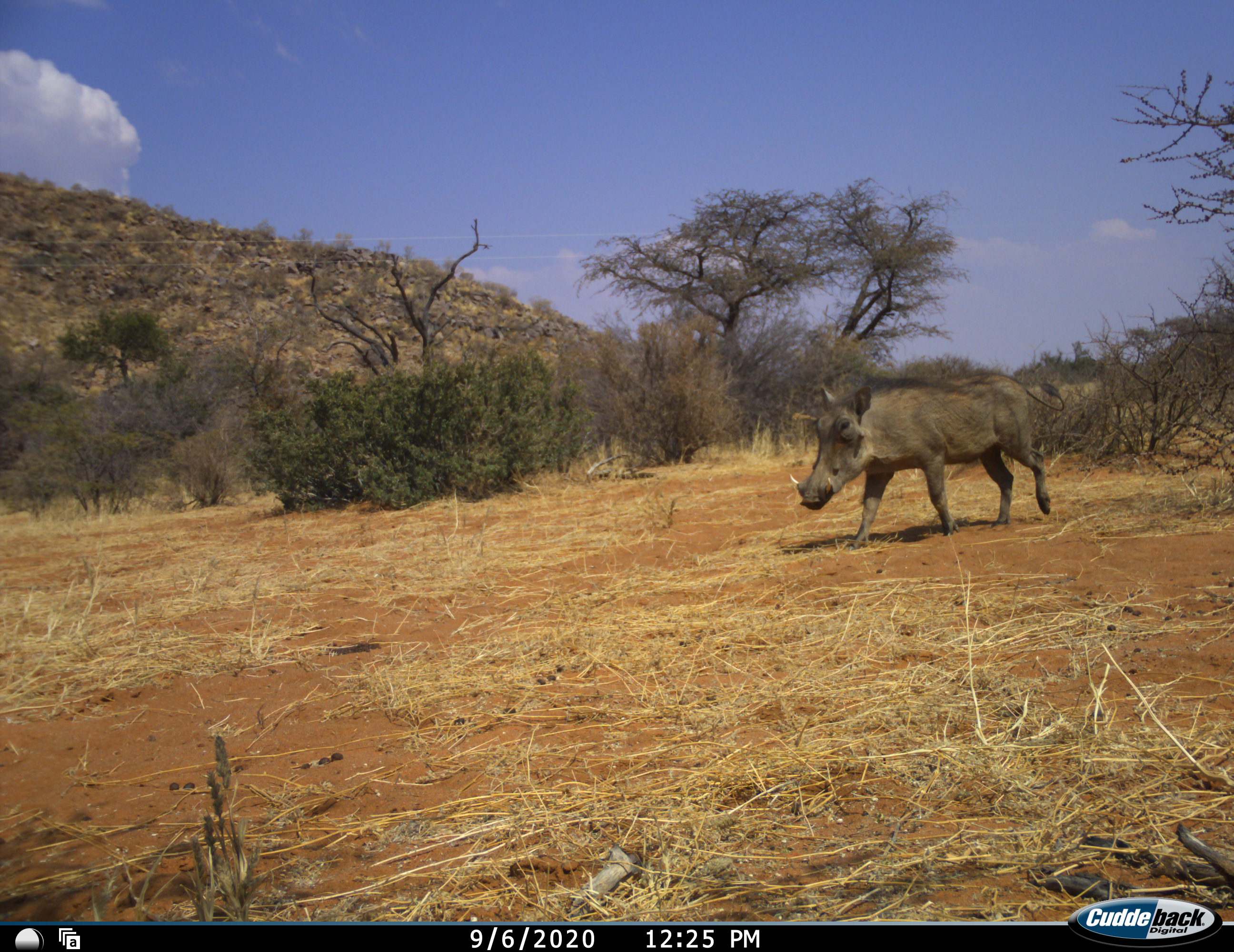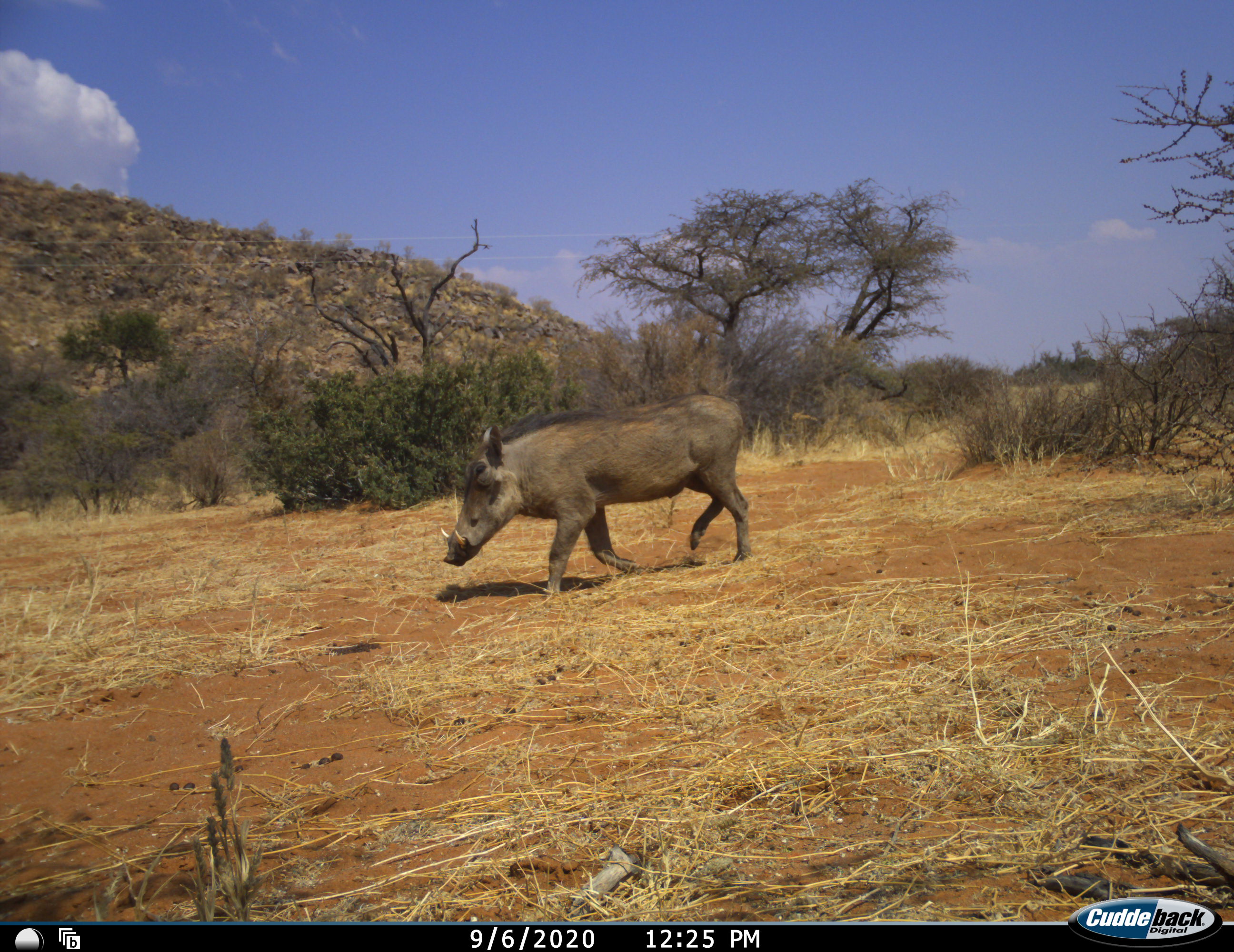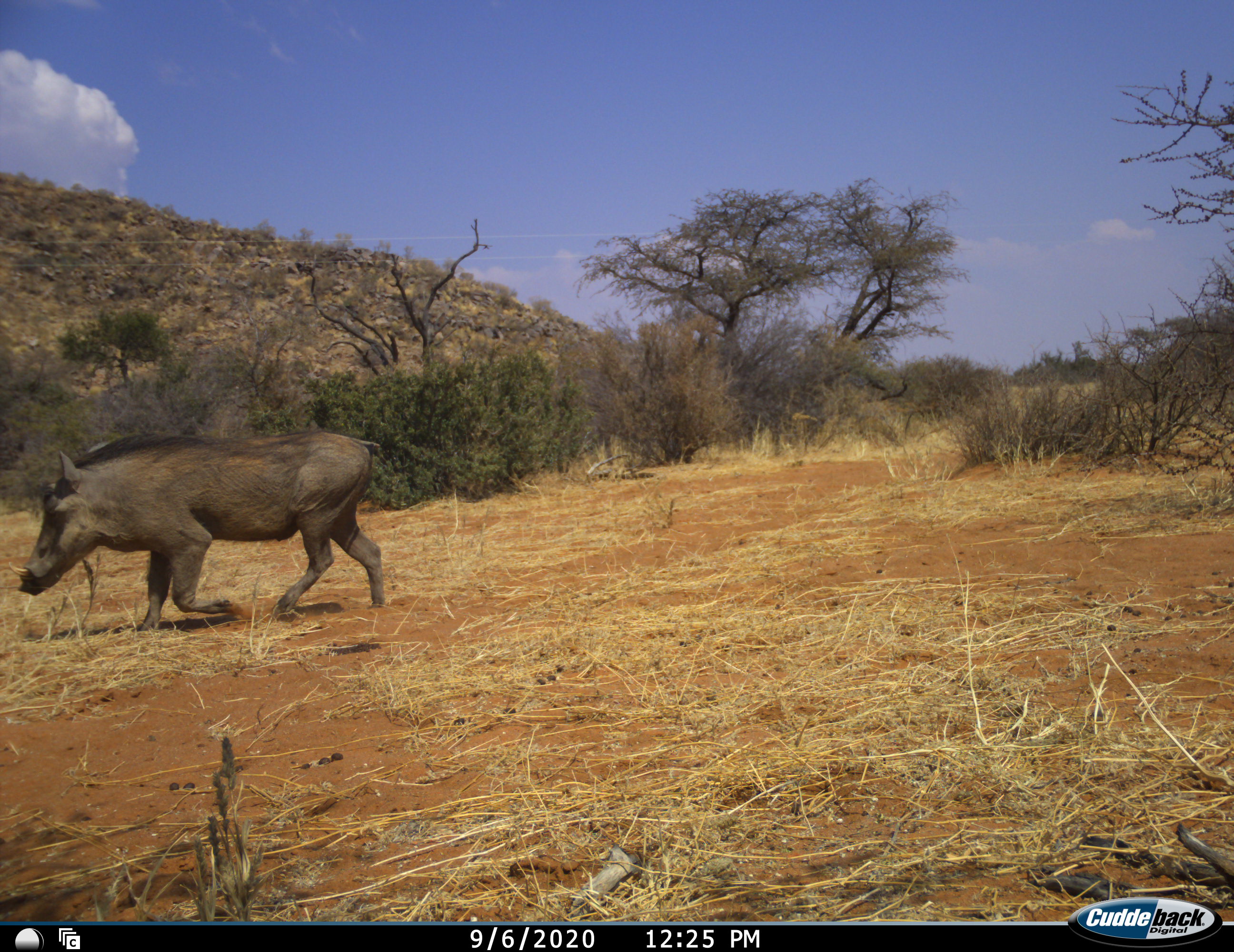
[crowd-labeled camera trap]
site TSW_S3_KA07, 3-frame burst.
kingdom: Animalia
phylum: Chordata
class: Mammalia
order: Artiodactyla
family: Suidae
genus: Phacochoerus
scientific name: Phacochoerus africanus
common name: warthog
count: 1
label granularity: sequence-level